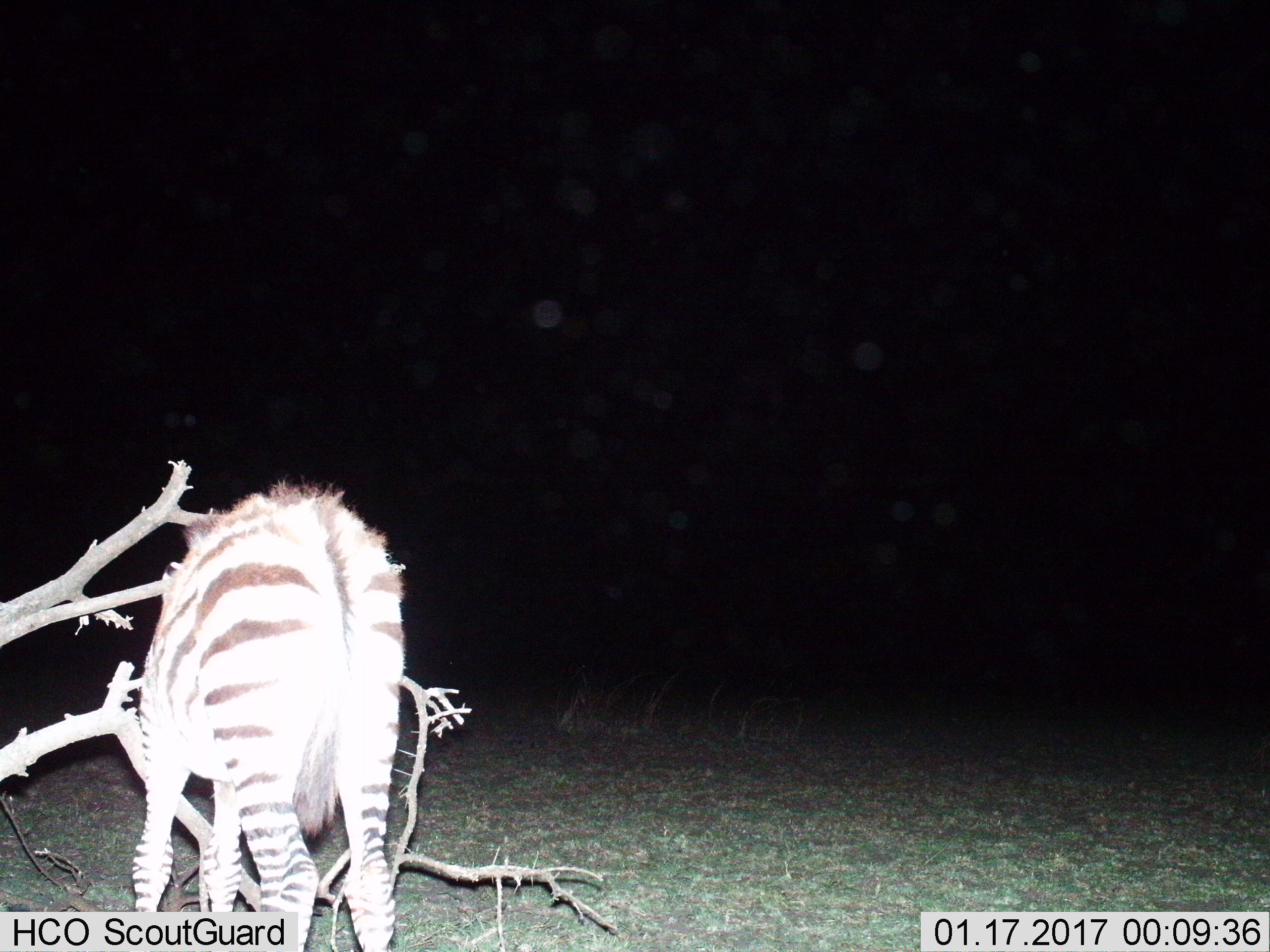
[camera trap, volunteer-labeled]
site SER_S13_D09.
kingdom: Animalia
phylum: Chordata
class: Mammalia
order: Perissodactyla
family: Equidae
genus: Equus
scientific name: Equus quagga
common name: plains zebra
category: zebraplains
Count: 1.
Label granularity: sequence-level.